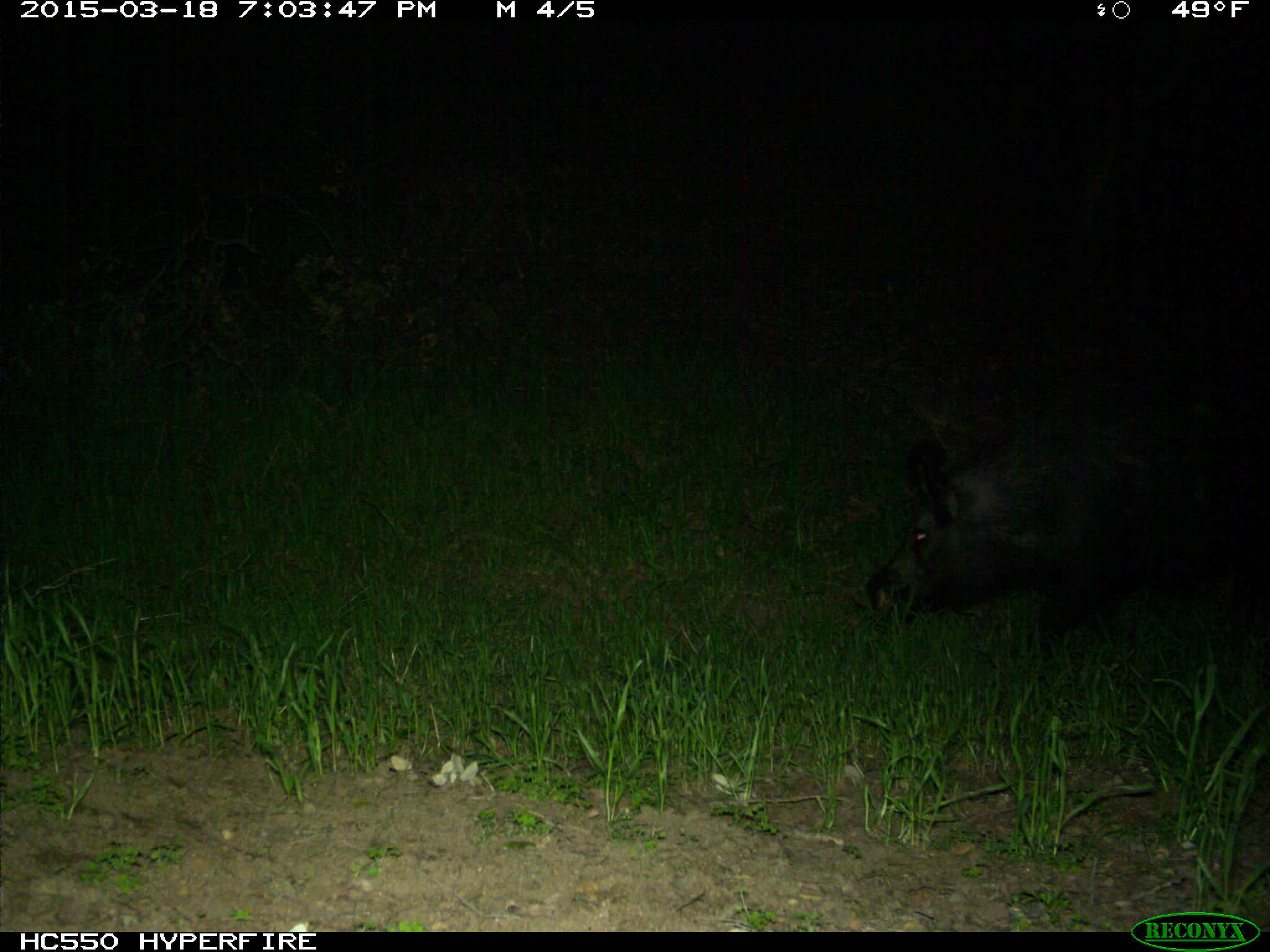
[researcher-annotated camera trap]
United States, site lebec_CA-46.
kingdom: Animalia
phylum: Chordata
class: Mammalia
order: Artiodactyla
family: Suidae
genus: Sus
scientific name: Sus scrofa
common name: wild boar